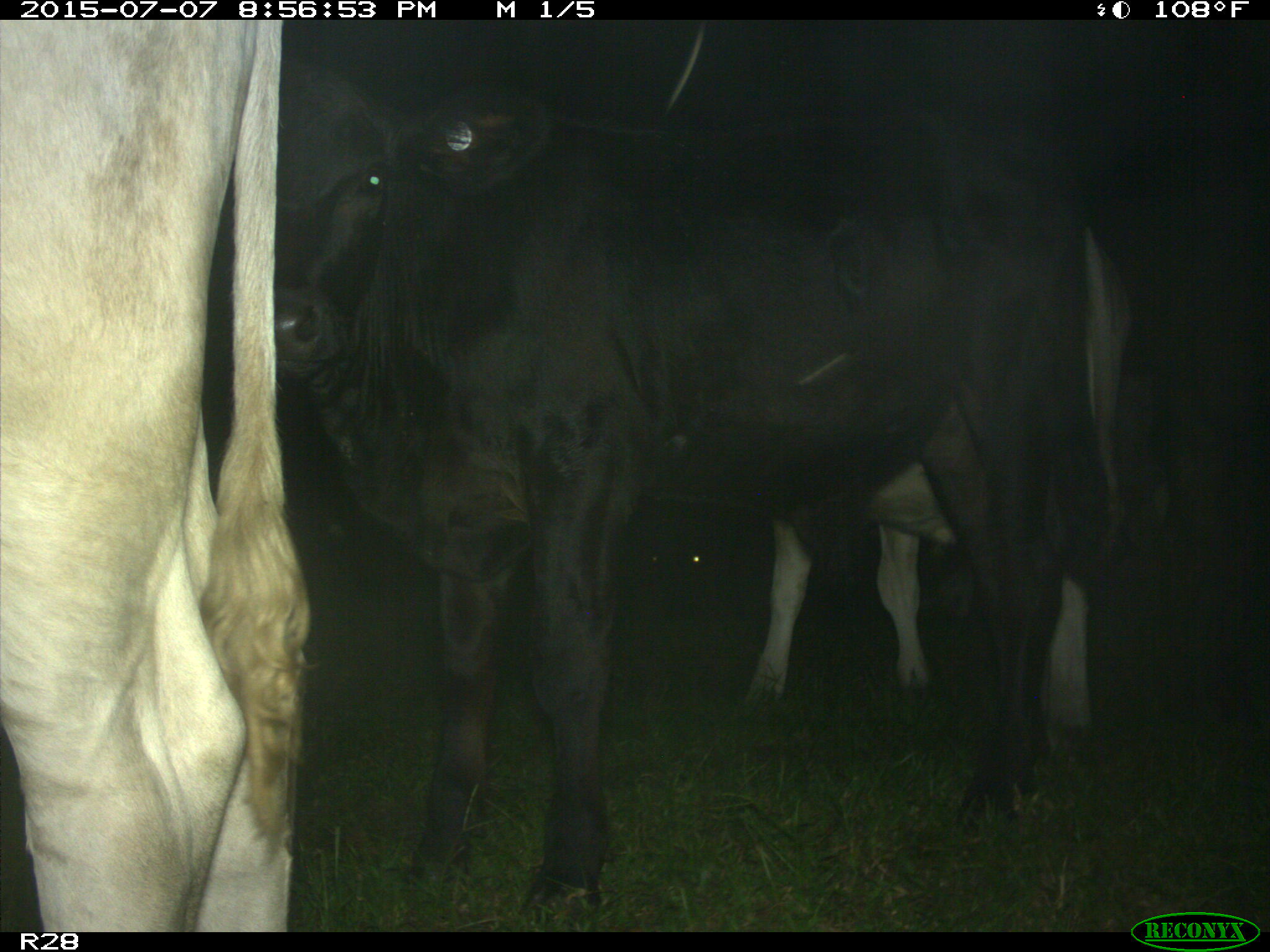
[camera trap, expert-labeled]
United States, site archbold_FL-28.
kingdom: Animalia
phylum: Chordata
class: Mammalia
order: Artiodactyla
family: Bovidae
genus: Bos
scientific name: Bos taurus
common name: domestic cow